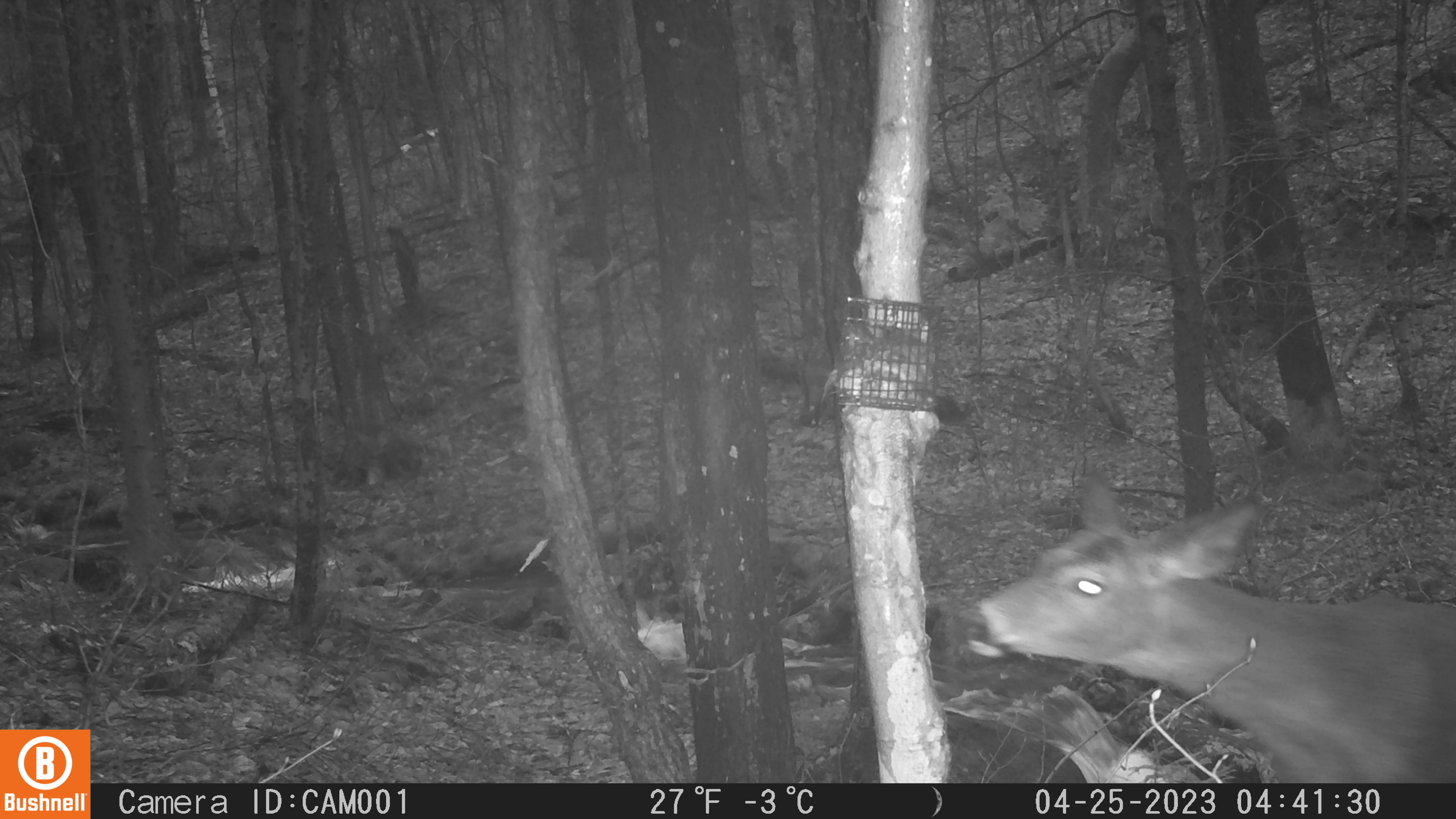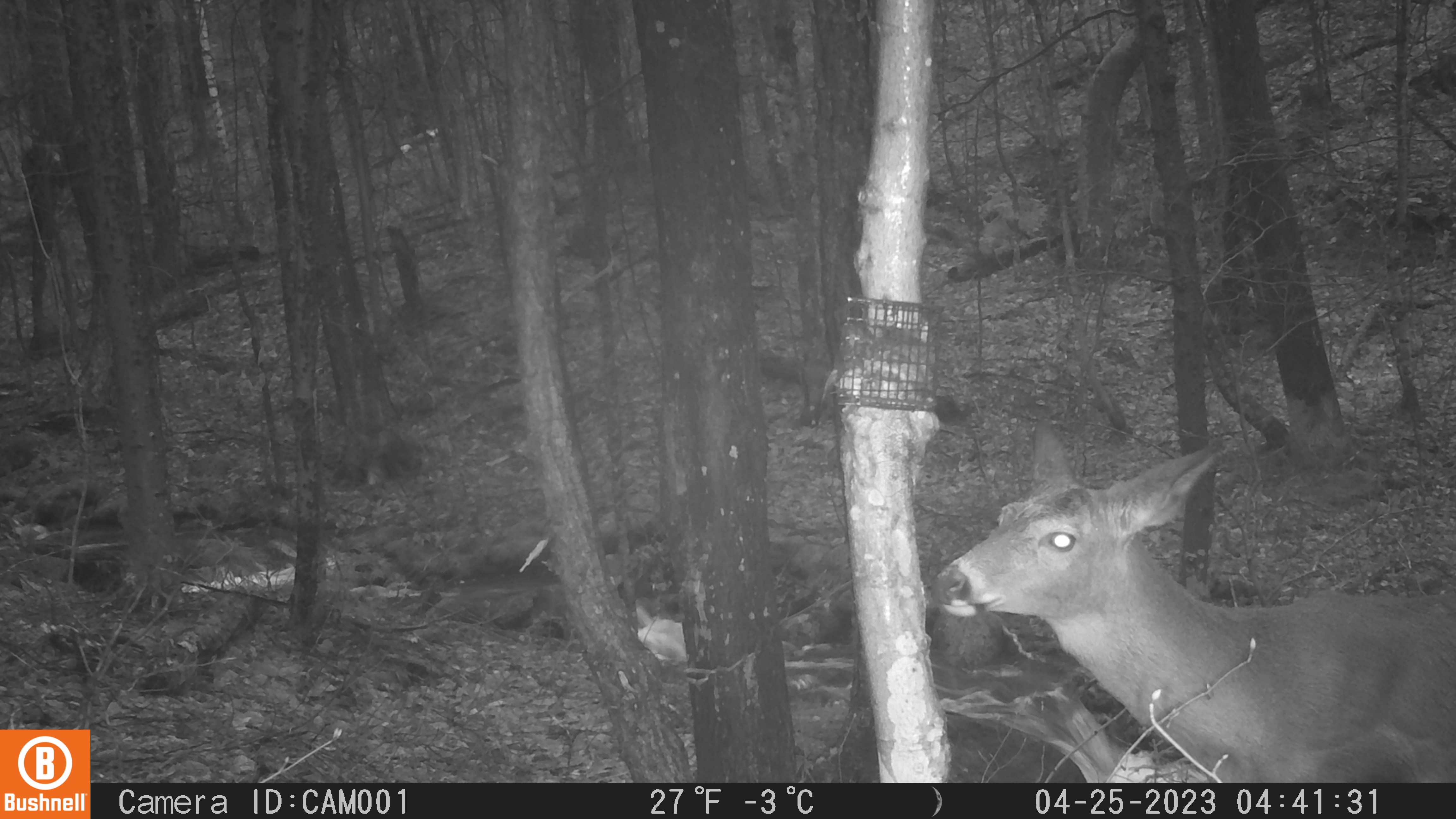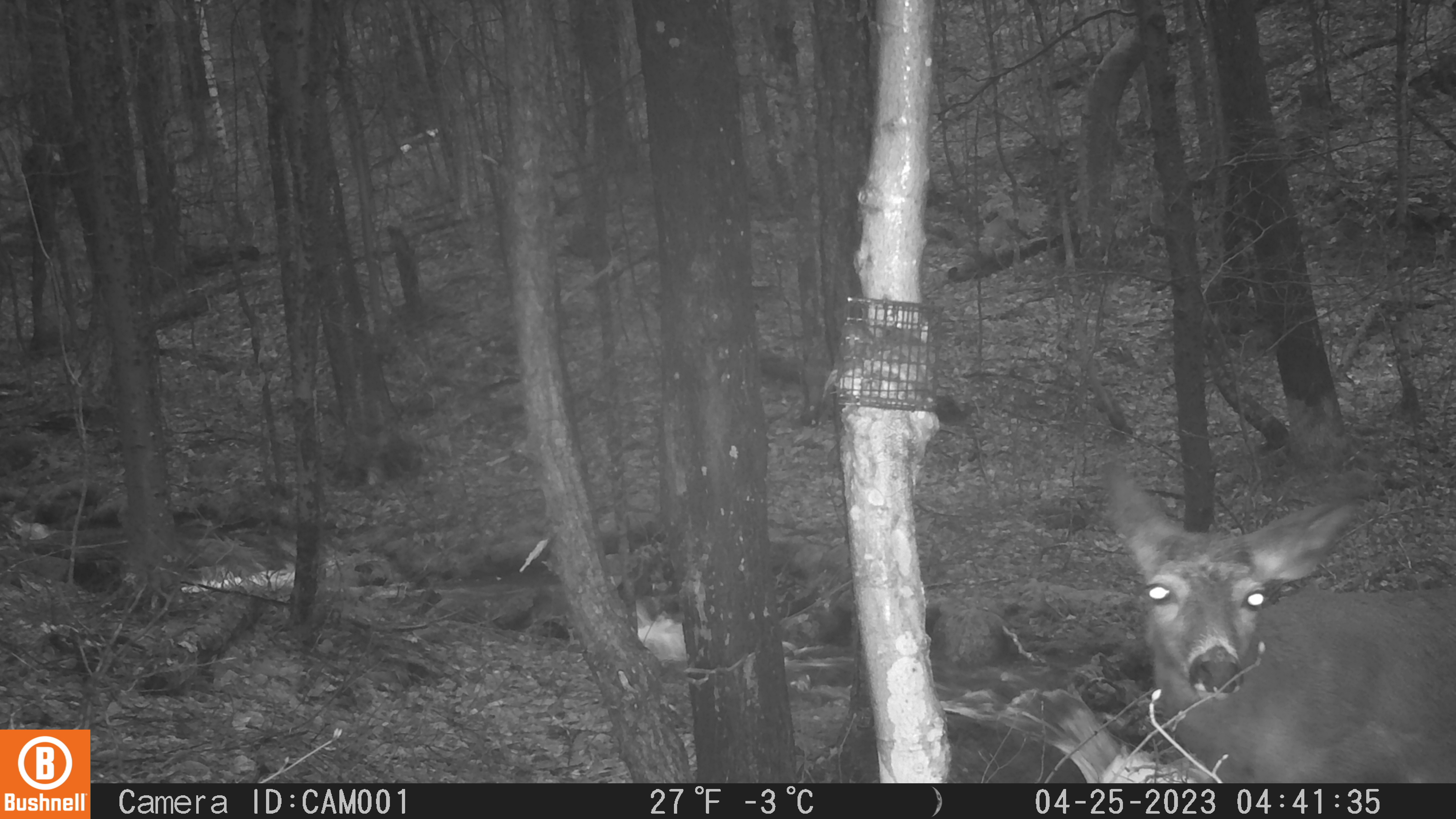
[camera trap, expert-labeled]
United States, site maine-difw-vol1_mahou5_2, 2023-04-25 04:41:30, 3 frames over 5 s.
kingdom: Animalia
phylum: Chordata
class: Mammalia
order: Artiodactyla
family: Cervidae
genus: Odocoileus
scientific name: Odocoileus virginianus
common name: white-tailed deer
White-tailed deer (Odocoileus virginianus).